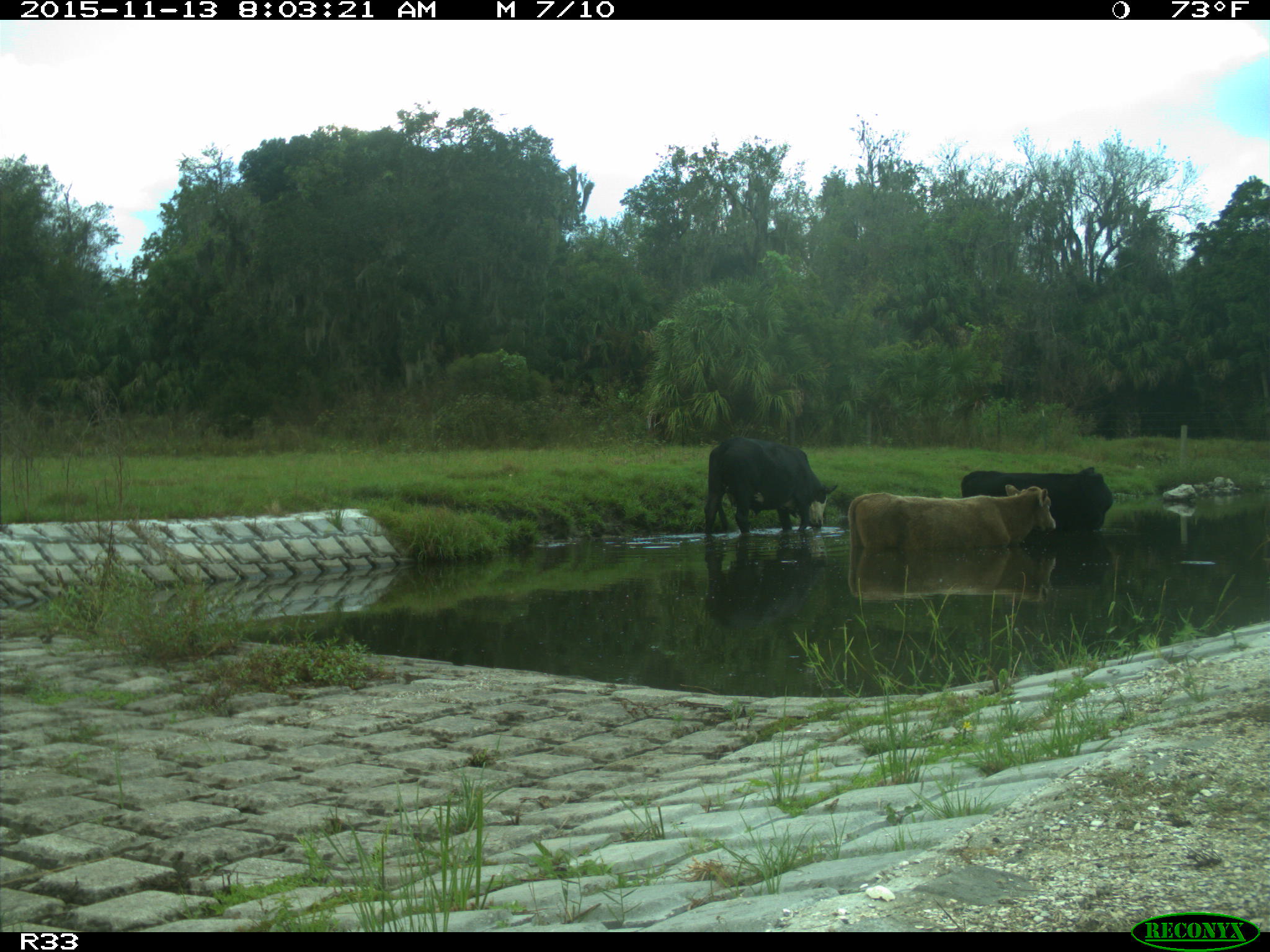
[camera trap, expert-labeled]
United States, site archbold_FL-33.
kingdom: Animalia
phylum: Chordata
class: Mammalia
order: Artiodactyla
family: Bovidae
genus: Bos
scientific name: Bos taurus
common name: domestic cow